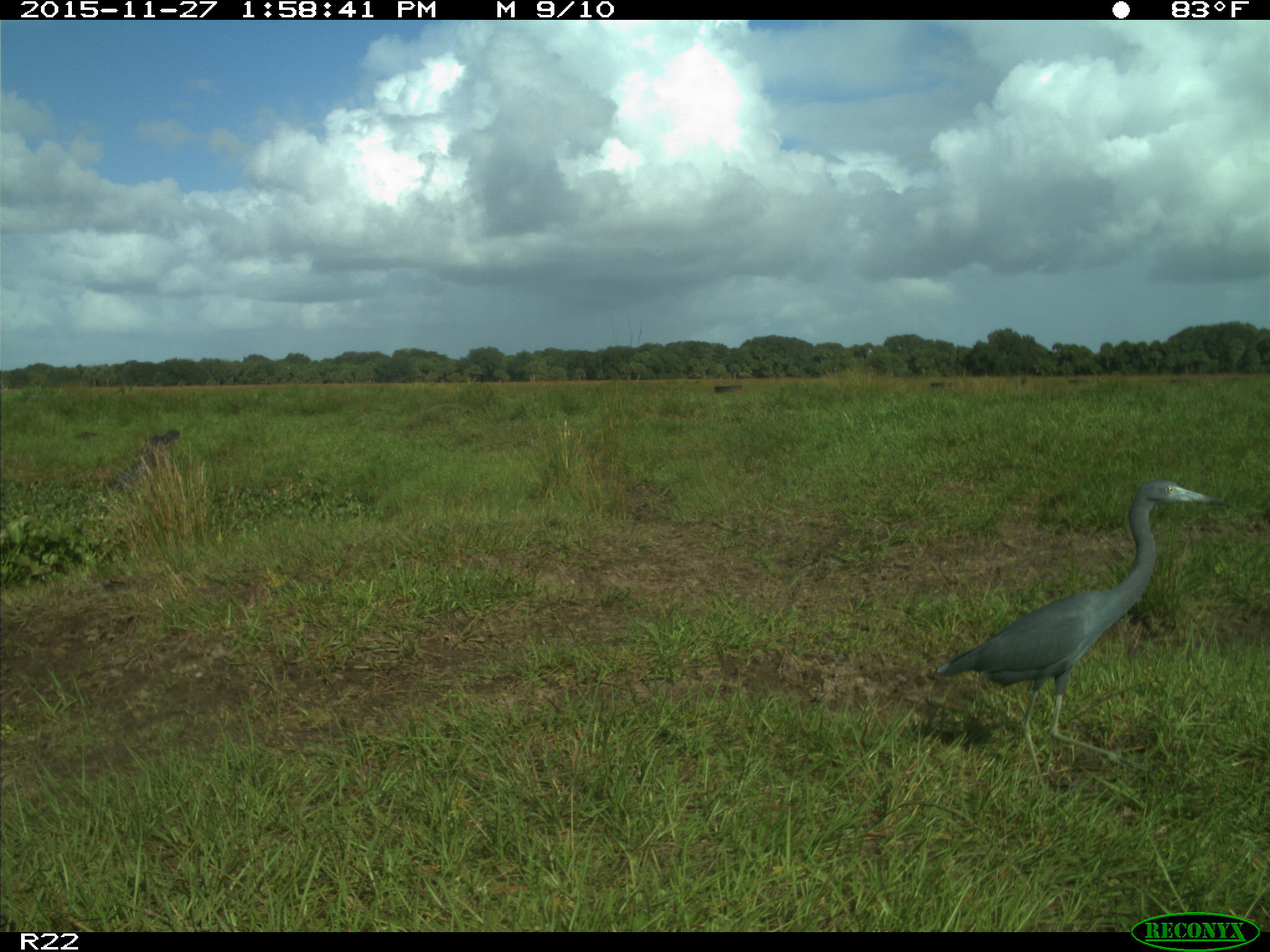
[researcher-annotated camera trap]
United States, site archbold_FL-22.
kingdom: Animalia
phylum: Chordata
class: Aves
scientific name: Aves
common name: birds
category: unidentified bird